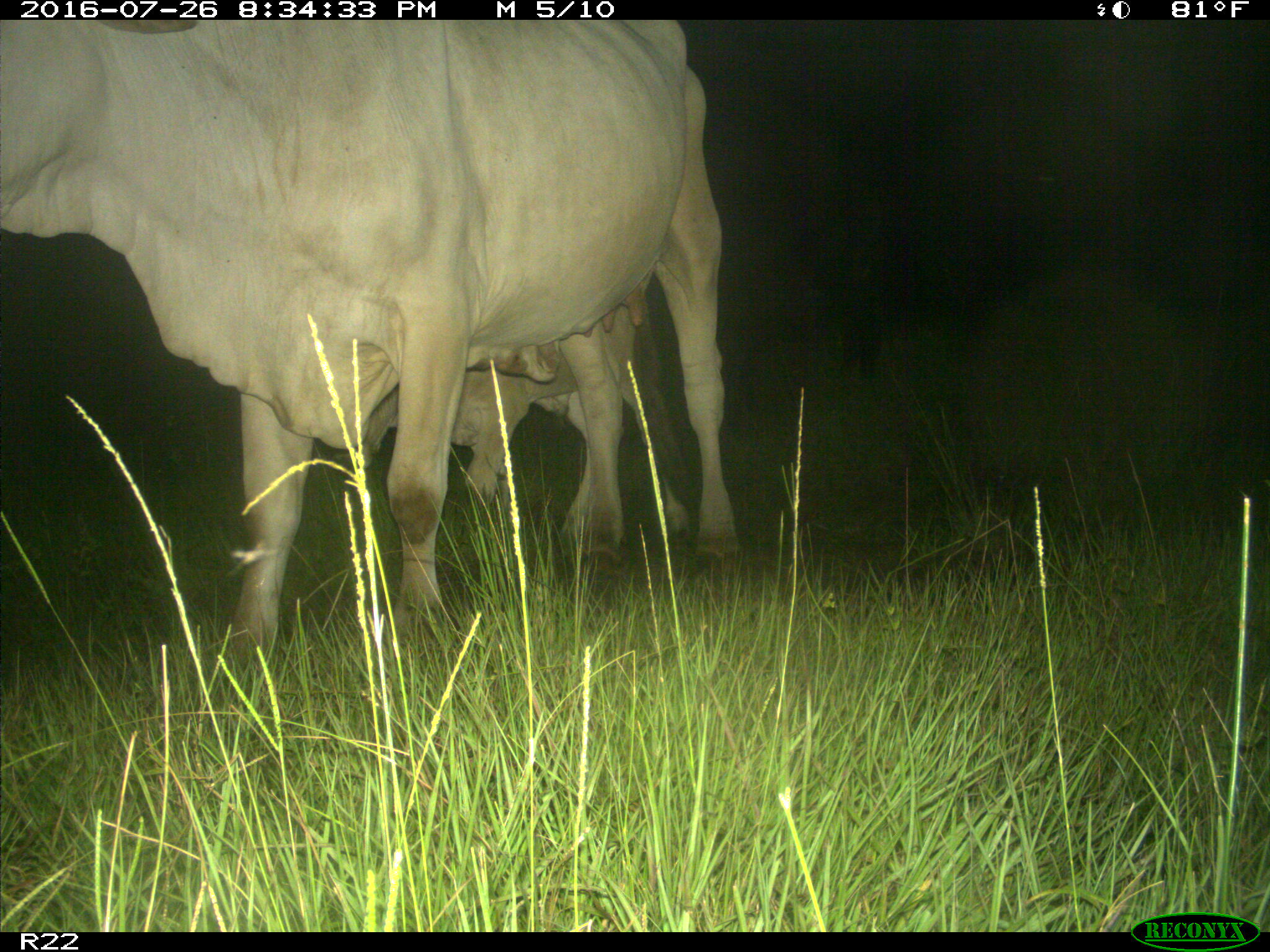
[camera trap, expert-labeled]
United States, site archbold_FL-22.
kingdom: Animalia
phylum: Chordata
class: Mammalia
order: Artiodactyla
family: Bovidae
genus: Bos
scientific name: Bos taurus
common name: domestic cow